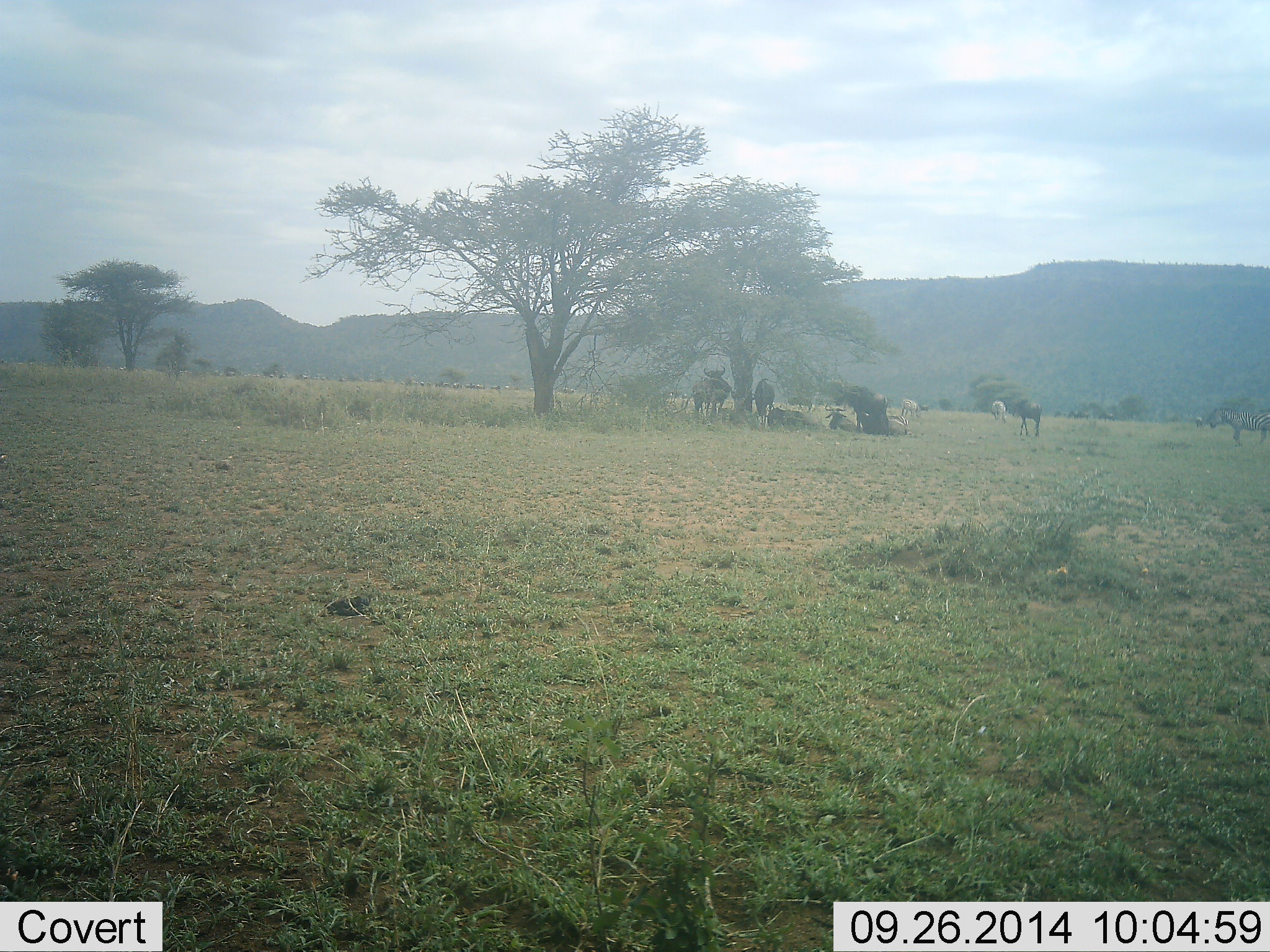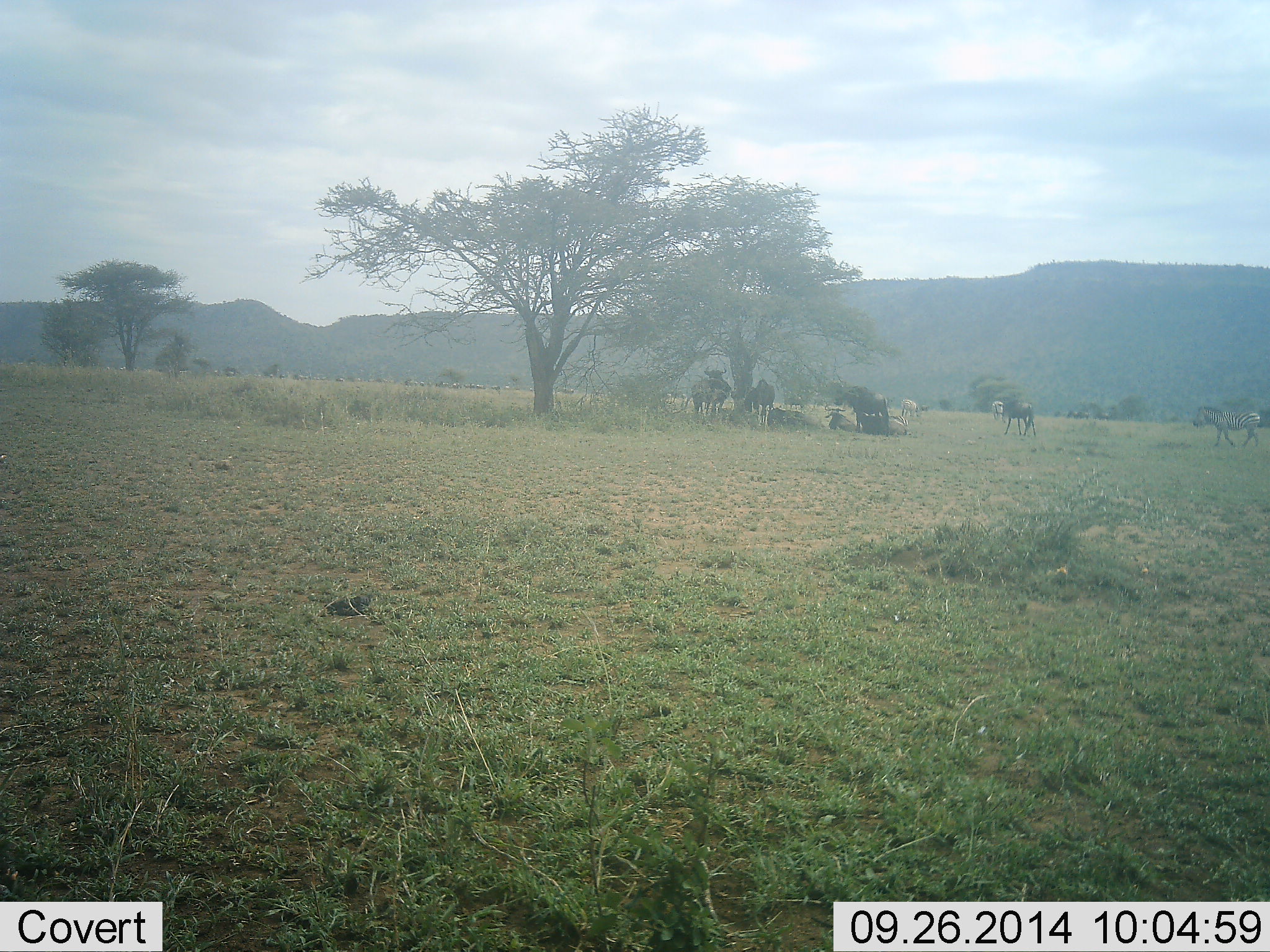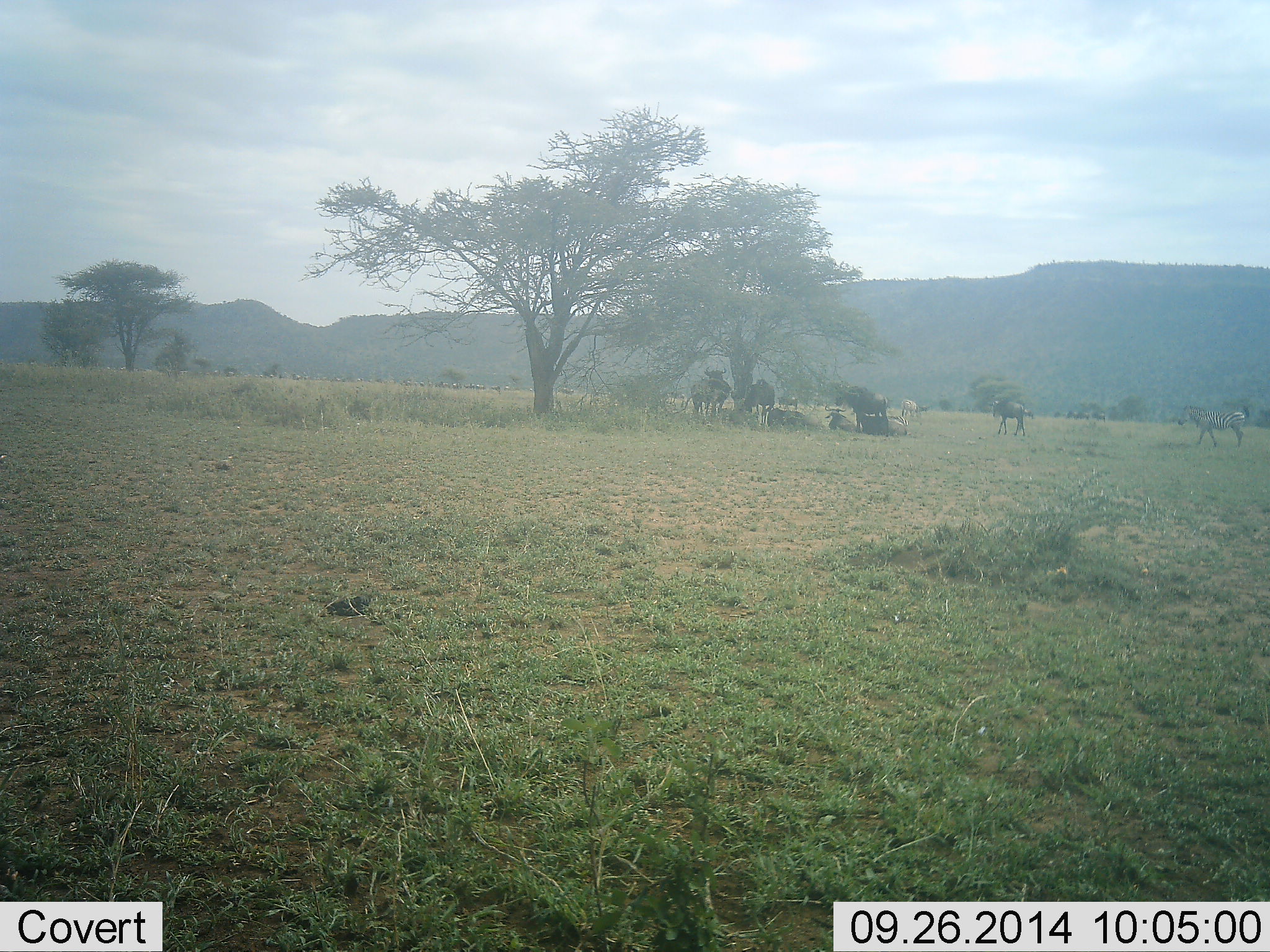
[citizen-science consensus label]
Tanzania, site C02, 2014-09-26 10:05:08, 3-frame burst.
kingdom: Animalia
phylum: Chordata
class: Mammalia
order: Artiodactyla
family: Bovidae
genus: Connochaetes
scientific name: Connochaetes taurinus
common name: blue wildebeest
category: wildebeest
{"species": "wildebeest (blue wildebeest) (Connochaetes taurinus)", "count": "10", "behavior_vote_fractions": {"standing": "67%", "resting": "100%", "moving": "67%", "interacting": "0%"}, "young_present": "0%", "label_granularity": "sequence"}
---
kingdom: Animalia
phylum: Chordata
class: Mammalia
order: Perissodactyla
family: Equidae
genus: Equus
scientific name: Equus quagga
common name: plains zebra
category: zebra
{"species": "zebra (plains zebra) (Equus quagga)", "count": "2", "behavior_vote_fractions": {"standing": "20%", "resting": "0%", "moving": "90%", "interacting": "0%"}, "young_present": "0%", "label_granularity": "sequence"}